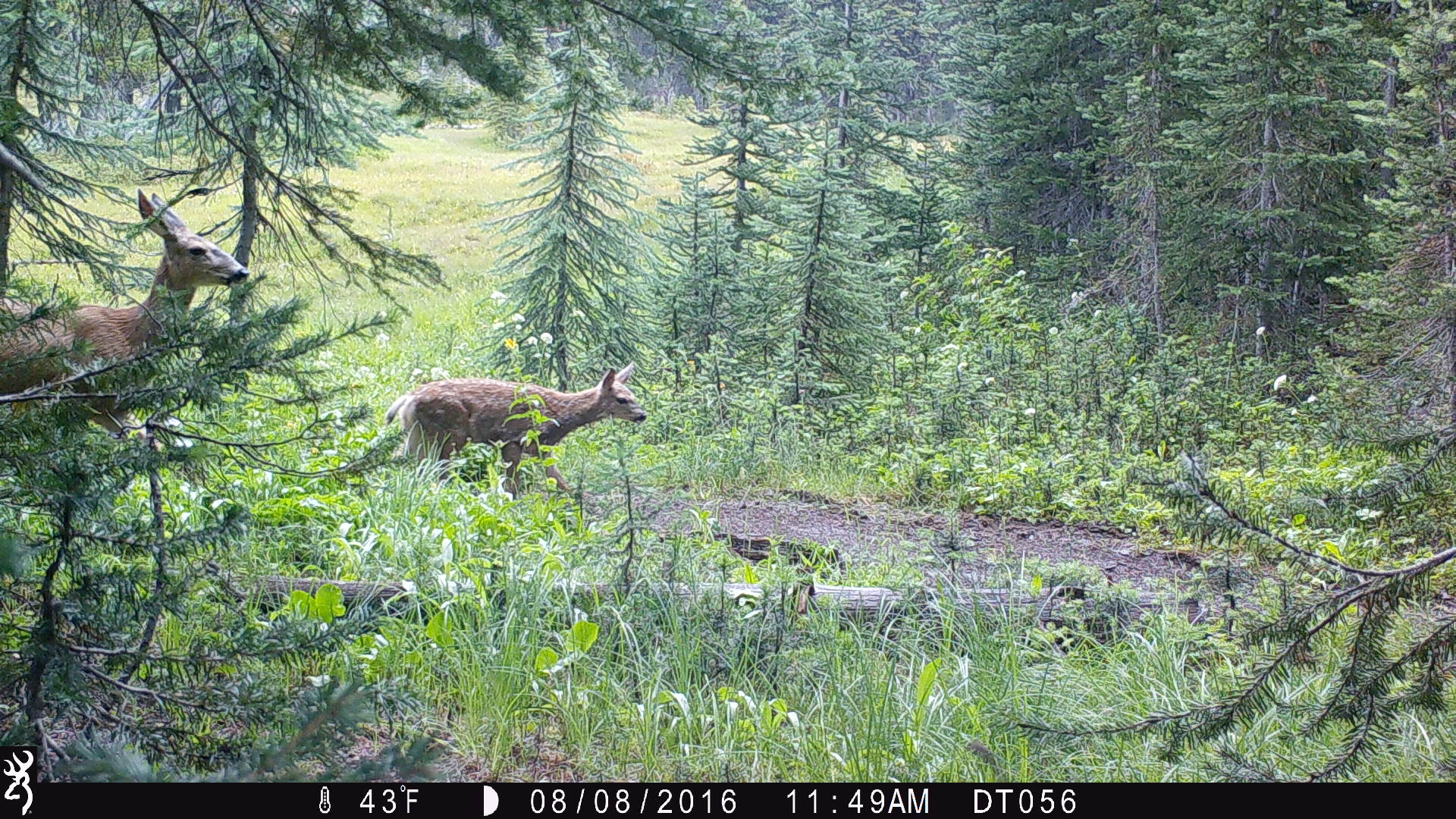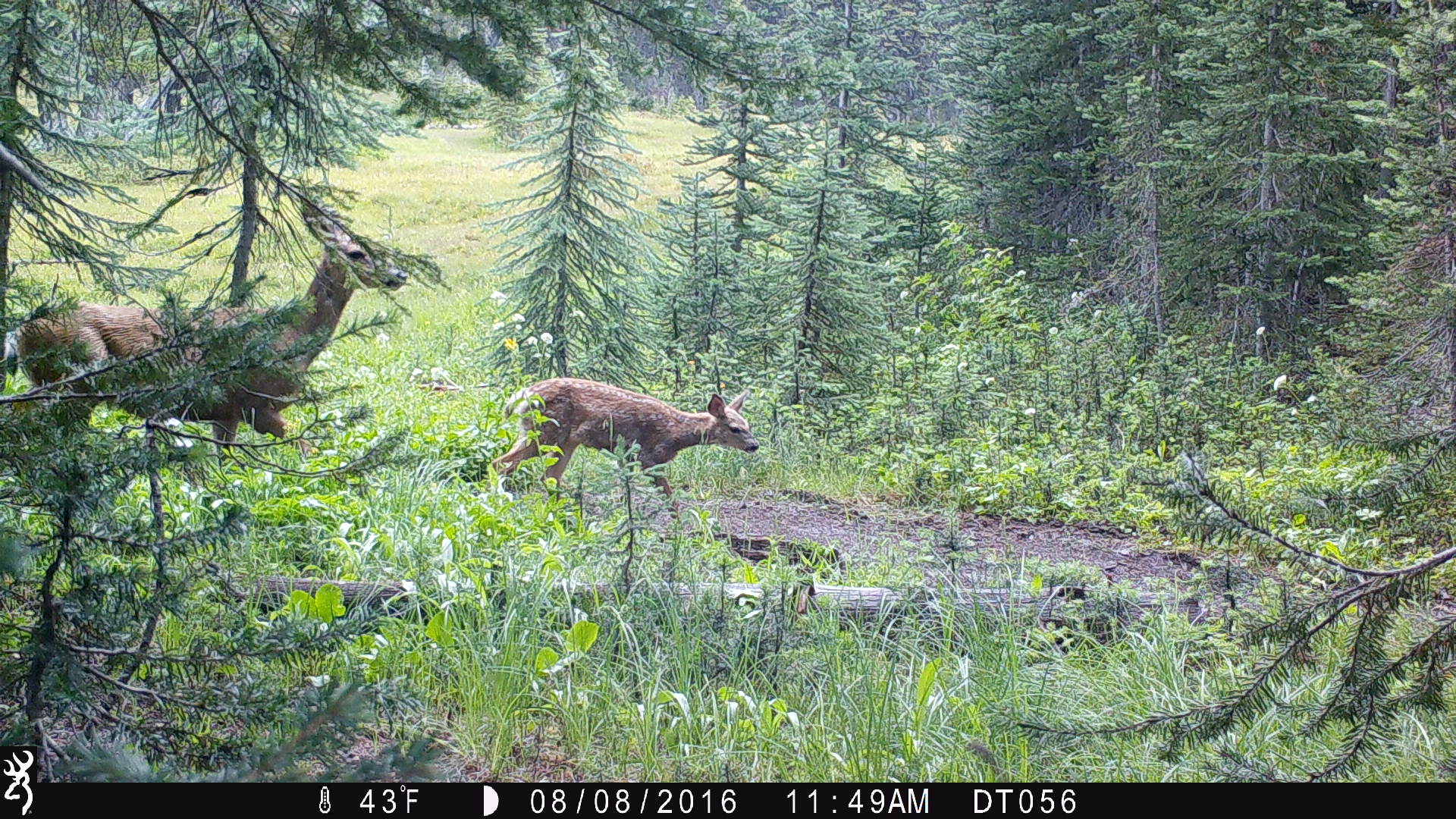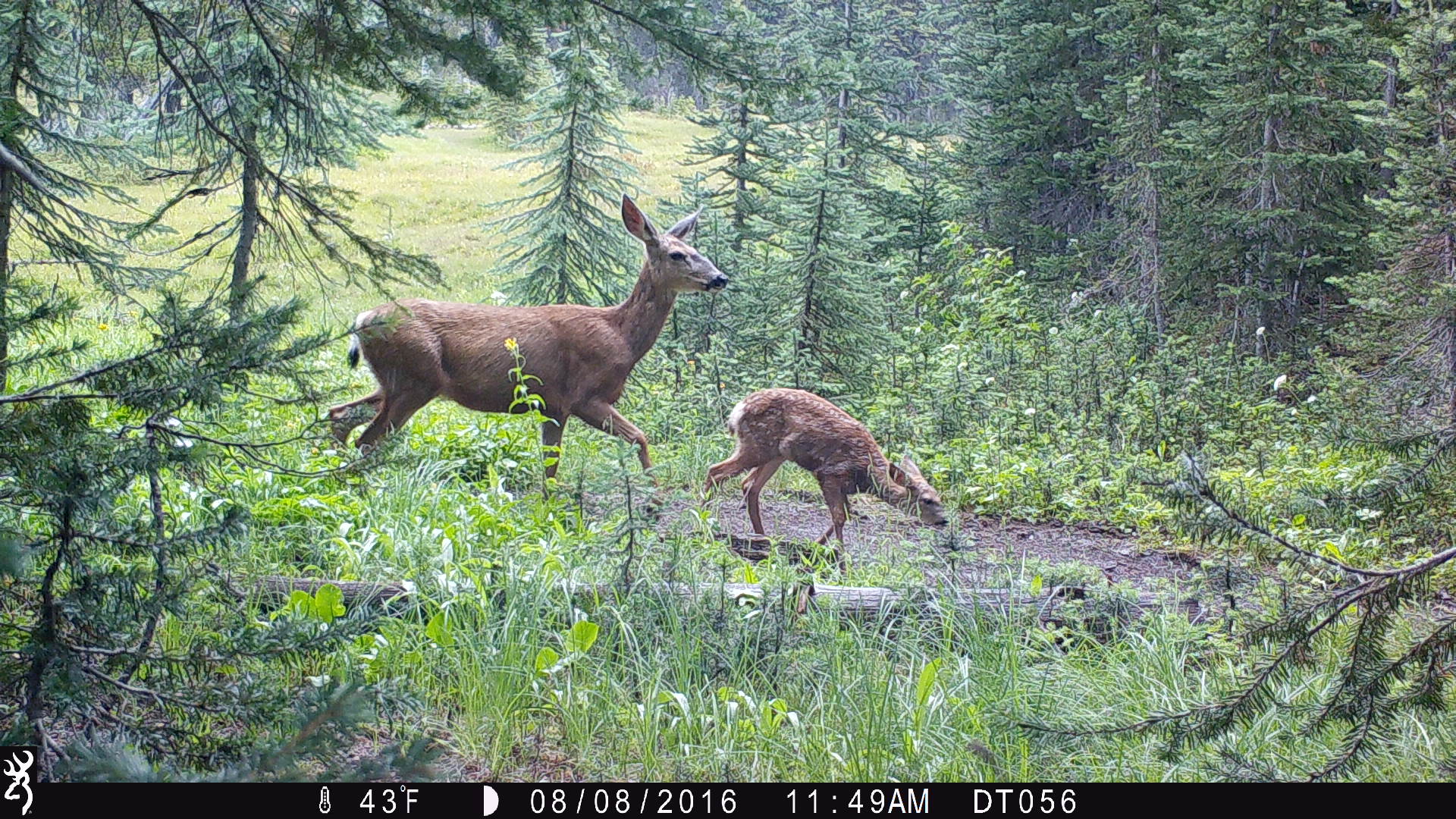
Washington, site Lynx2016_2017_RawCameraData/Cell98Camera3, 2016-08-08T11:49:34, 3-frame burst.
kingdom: Animalia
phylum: Chordata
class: Mammalia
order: Artiodactyla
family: Cervidae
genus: Odocoileus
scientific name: Odocoileus hemionus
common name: mule deer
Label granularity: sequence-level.